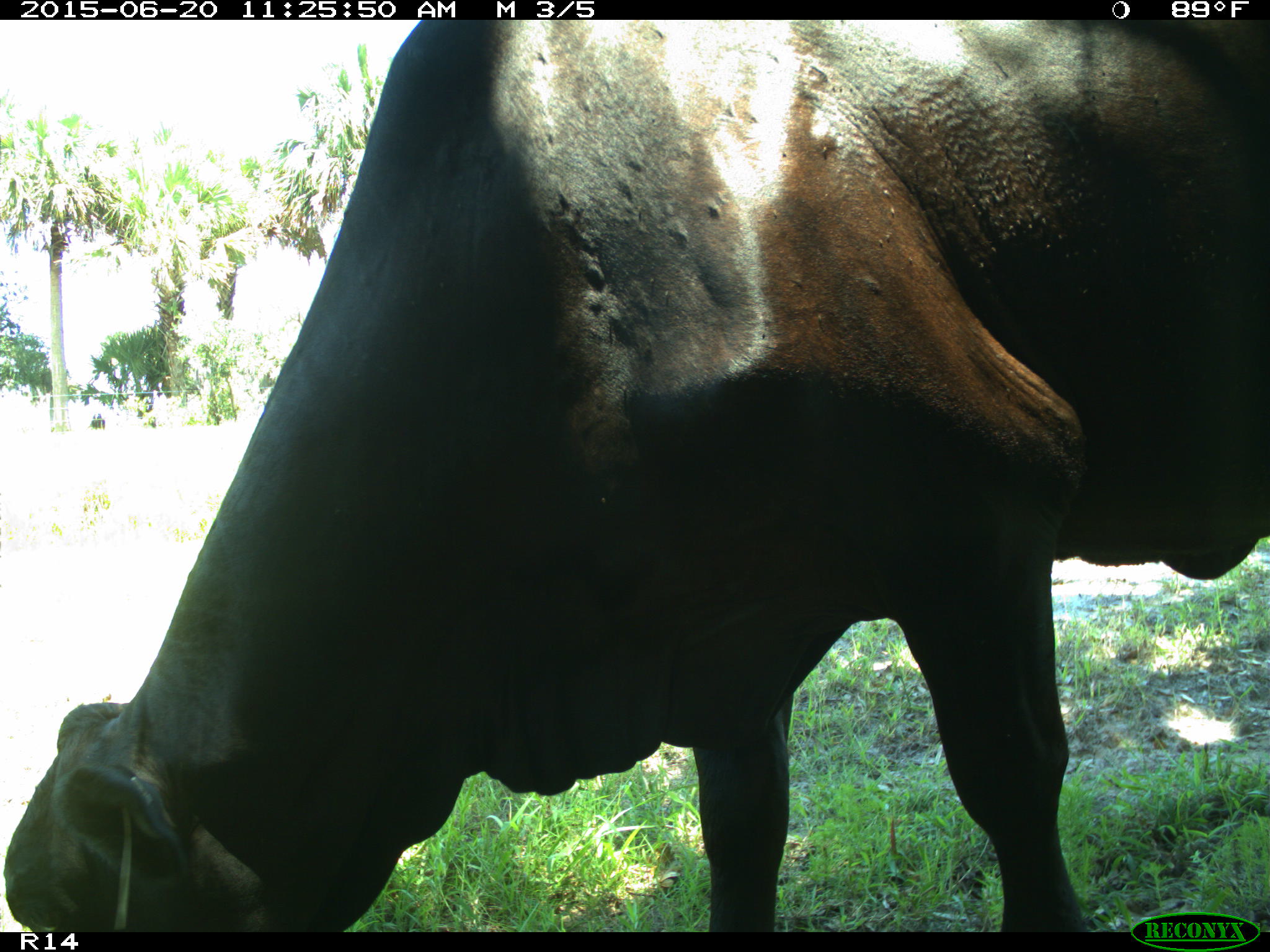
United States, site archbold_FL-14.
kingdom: Animalia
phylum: Chordata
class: Mammalia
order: Artiodactyla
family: Bovidae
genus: Bos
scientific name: Bos taurus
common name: domestic cow